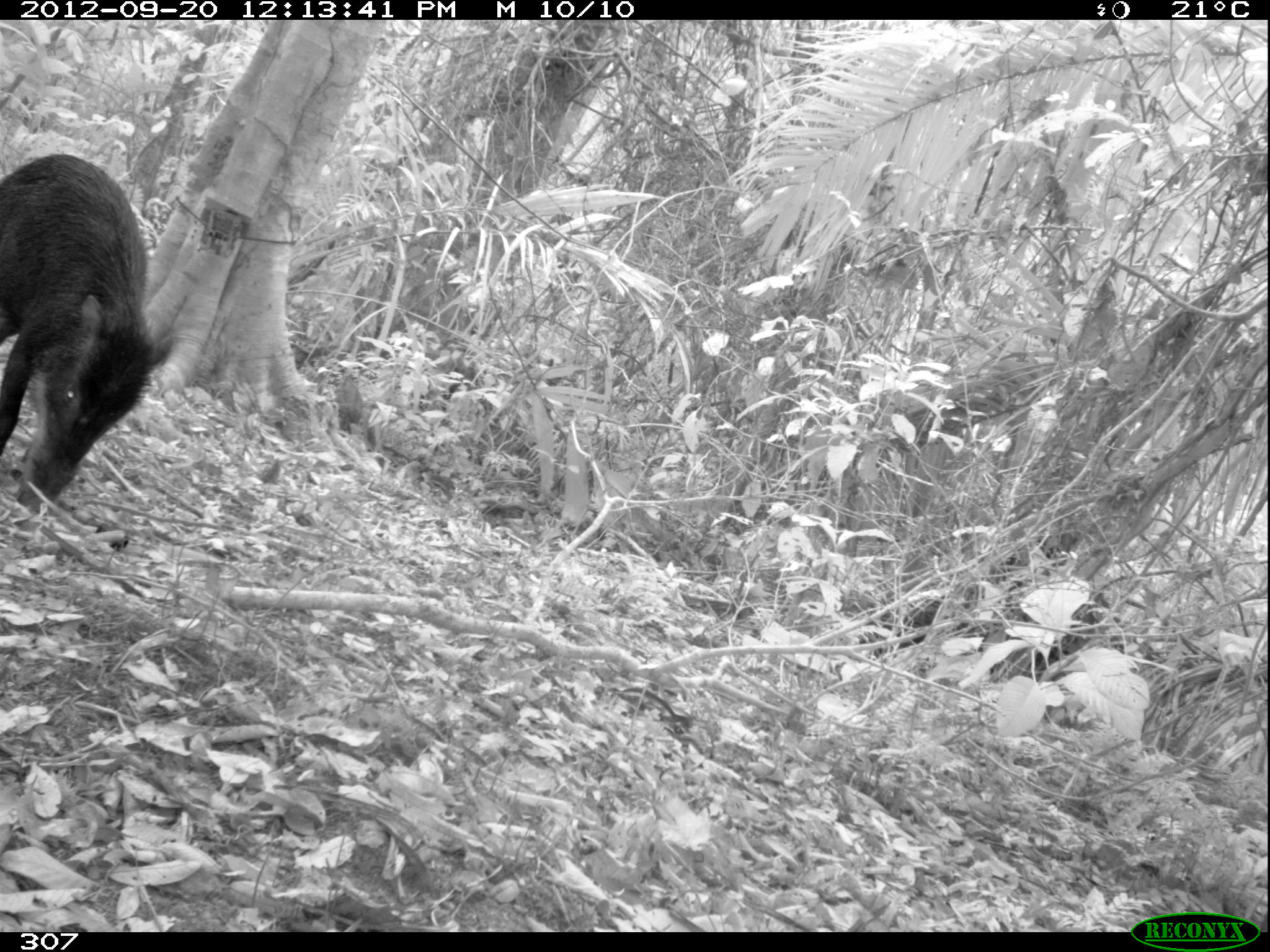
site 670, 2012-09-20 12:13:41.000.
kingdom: Animalia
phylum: Chordata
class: Mammalia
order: Artiodactyla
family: Tayassuidae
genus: Tayassu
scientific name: Tayassu pecari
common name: white-lipped peccary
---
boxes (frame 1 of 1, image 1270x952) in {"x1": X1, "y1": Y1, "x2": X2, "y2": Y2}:
tayassu pecari: {"x1": 0, "y1": 153, "x2": 172, "y2": 513}